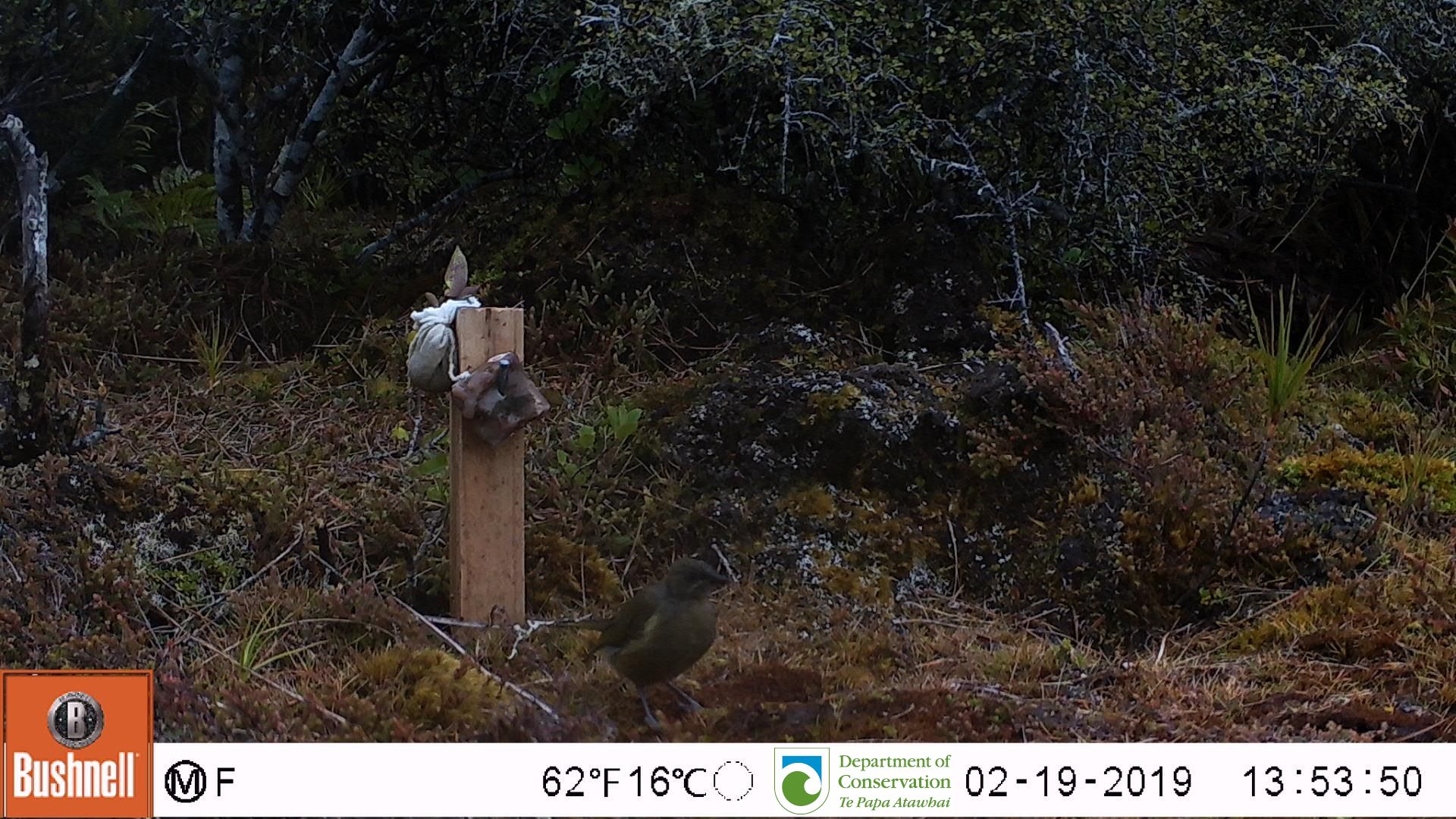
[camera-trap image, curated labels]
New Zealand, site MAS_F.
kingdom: Animalia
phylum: Chordata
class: Aves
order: Passeriformes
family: Meliphagidae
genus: Anthornis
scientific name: Anthornis melanura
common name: new zealand bellbird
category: bellbird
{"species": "bellbird (new zealand bellbird) (Anthornis melanura)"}